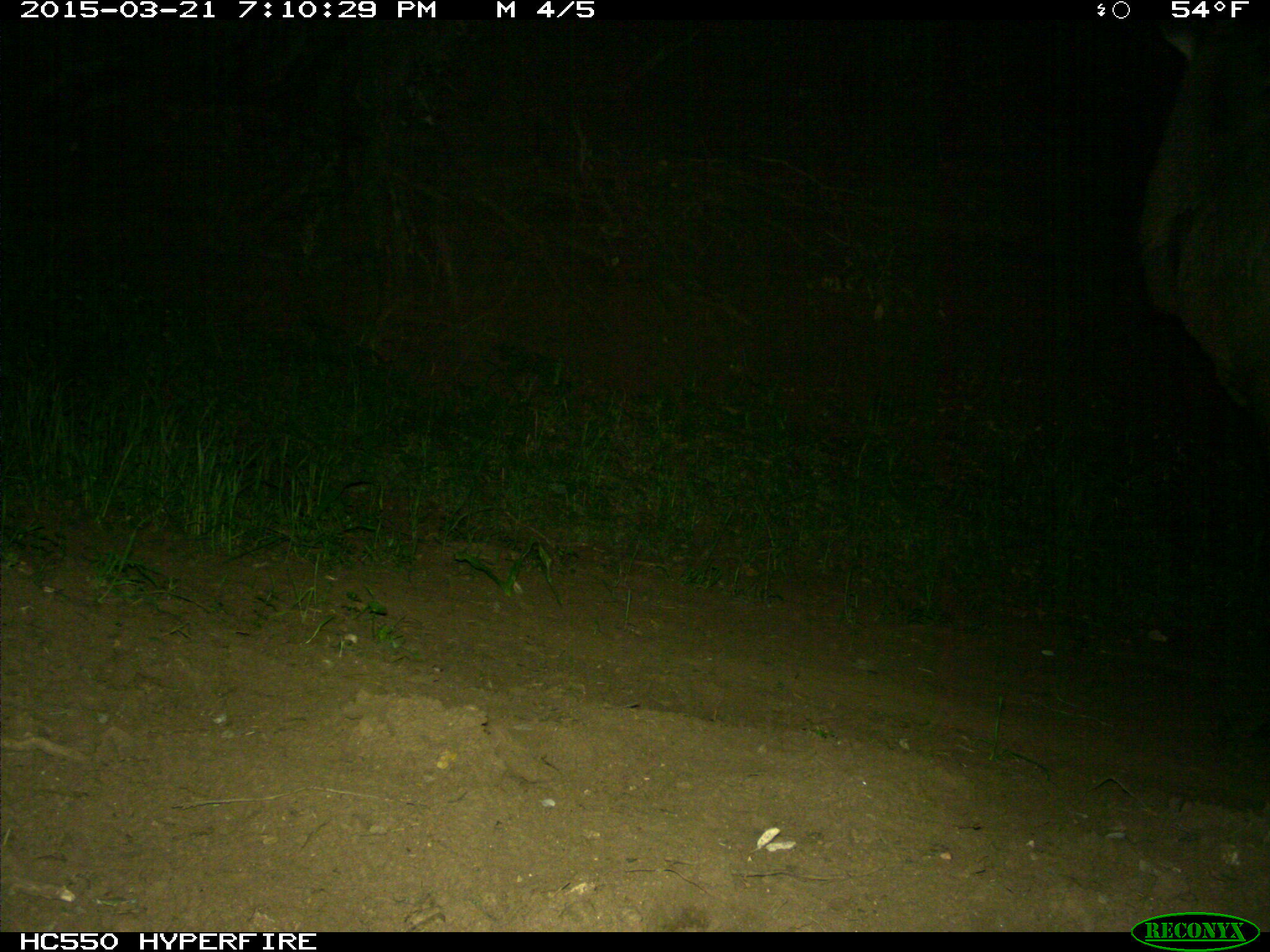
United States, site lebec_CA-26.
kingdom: Animalia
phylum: Chordata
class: Mammalia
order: Artiodactyla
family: Cervidae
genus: Cervus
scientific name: Cervus canadensis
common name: elk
Cervus canadensis (elk).